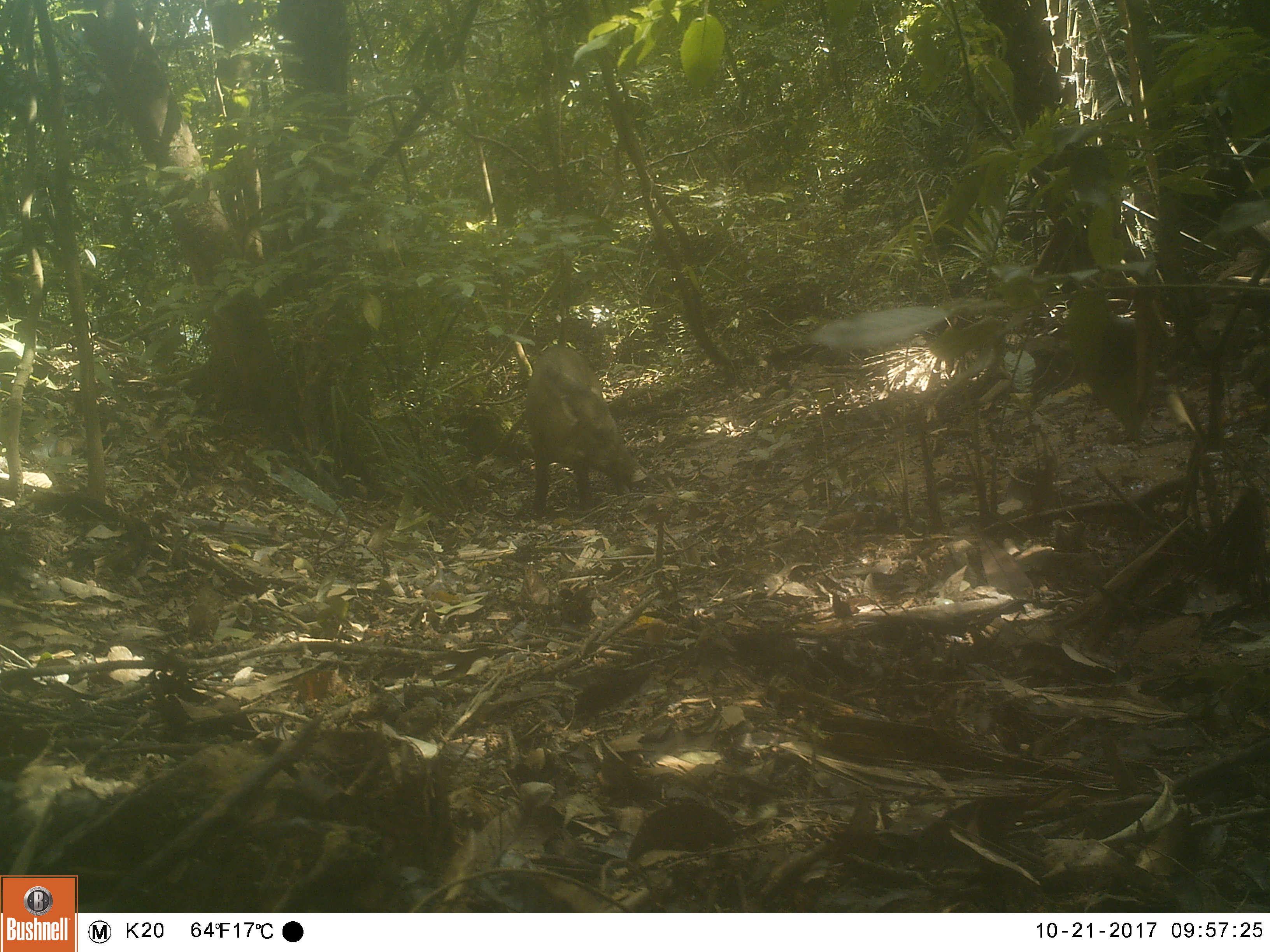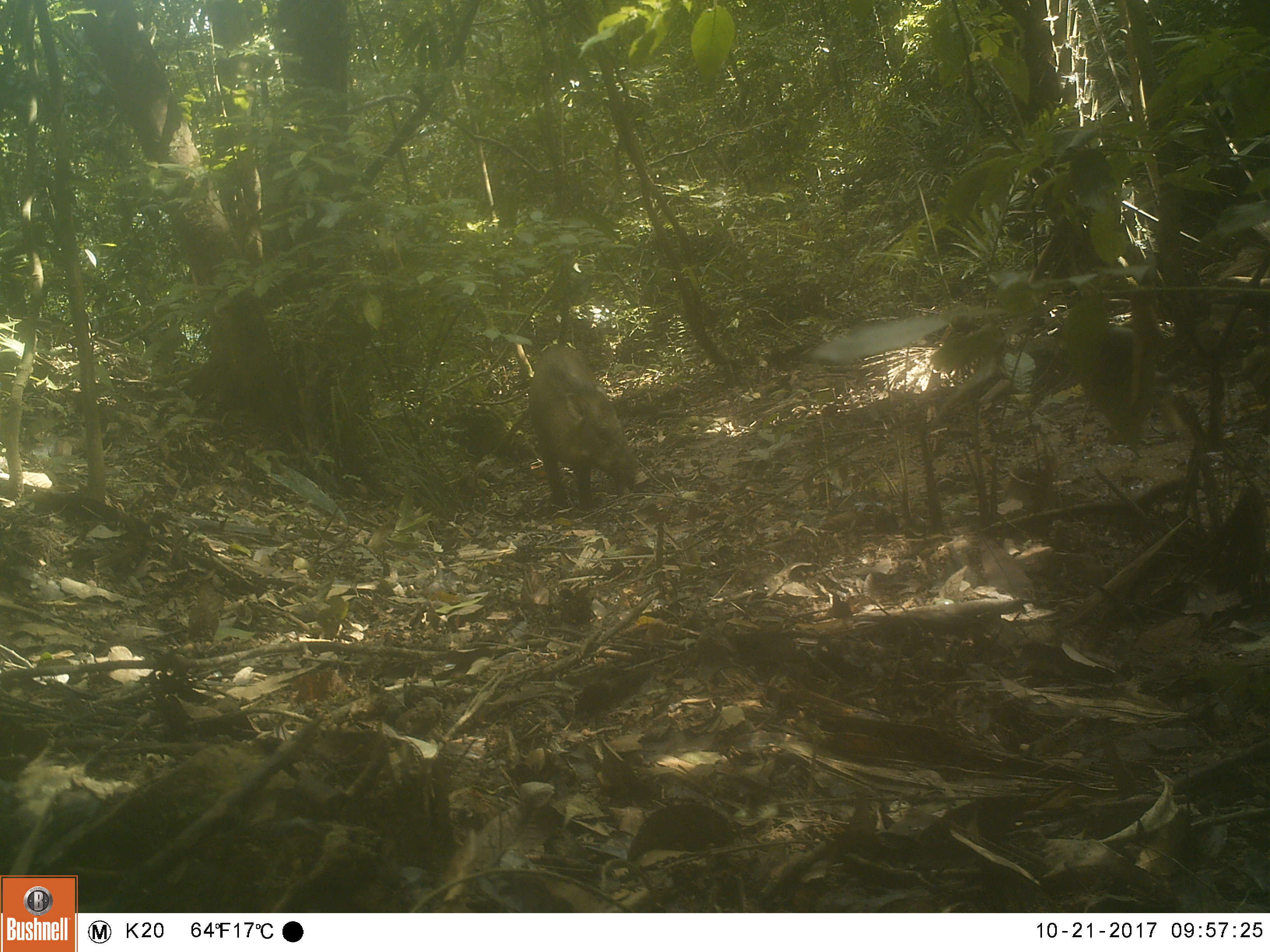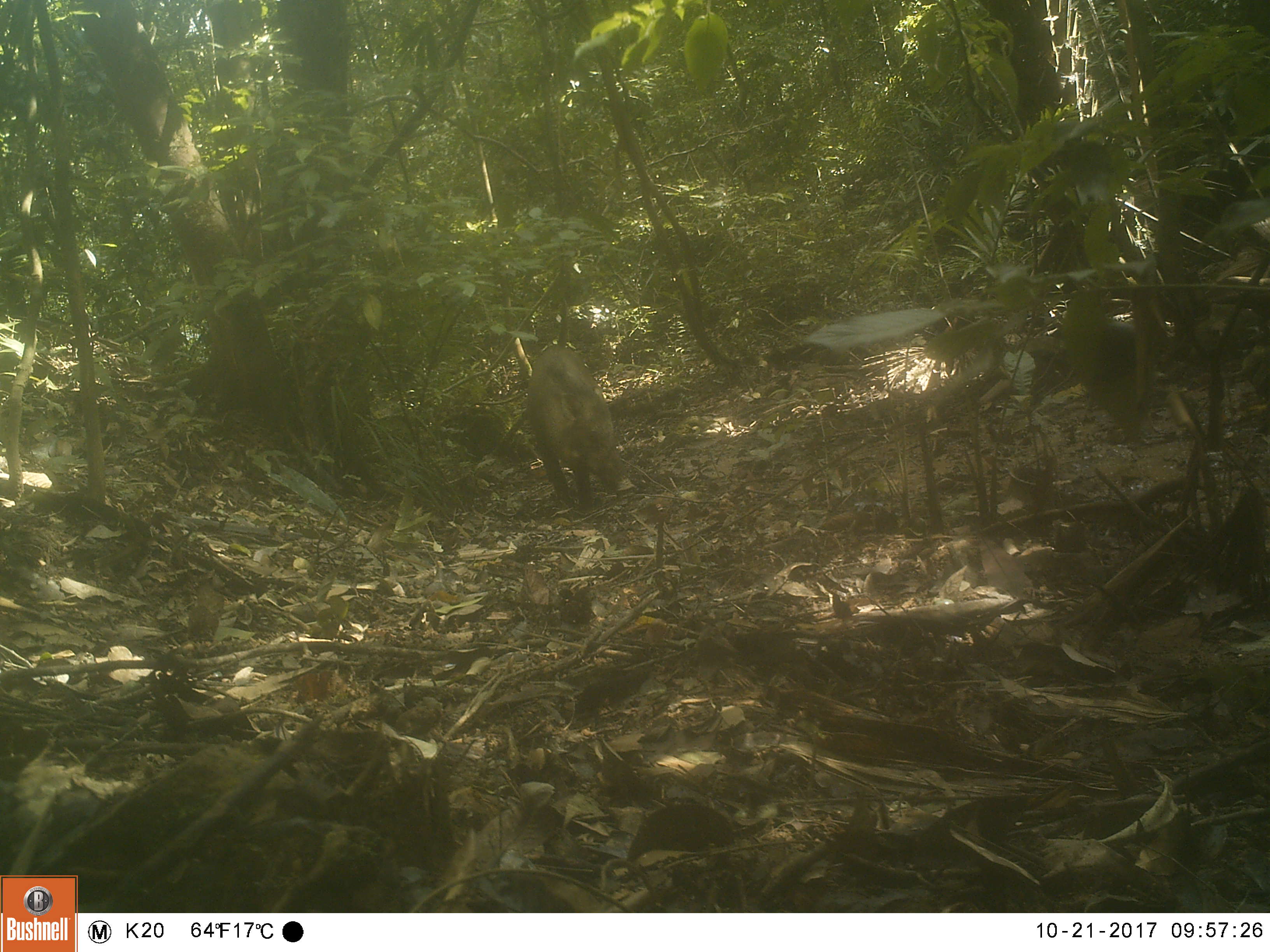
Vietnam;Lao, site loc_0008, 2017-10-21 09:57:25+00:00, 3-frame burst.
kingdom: Animalia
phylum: Chordata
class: Mammalia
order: Artiodactyla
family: Suidae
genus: Sus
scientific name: Sus scrofa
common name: eurasian wild pig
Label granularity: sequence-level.